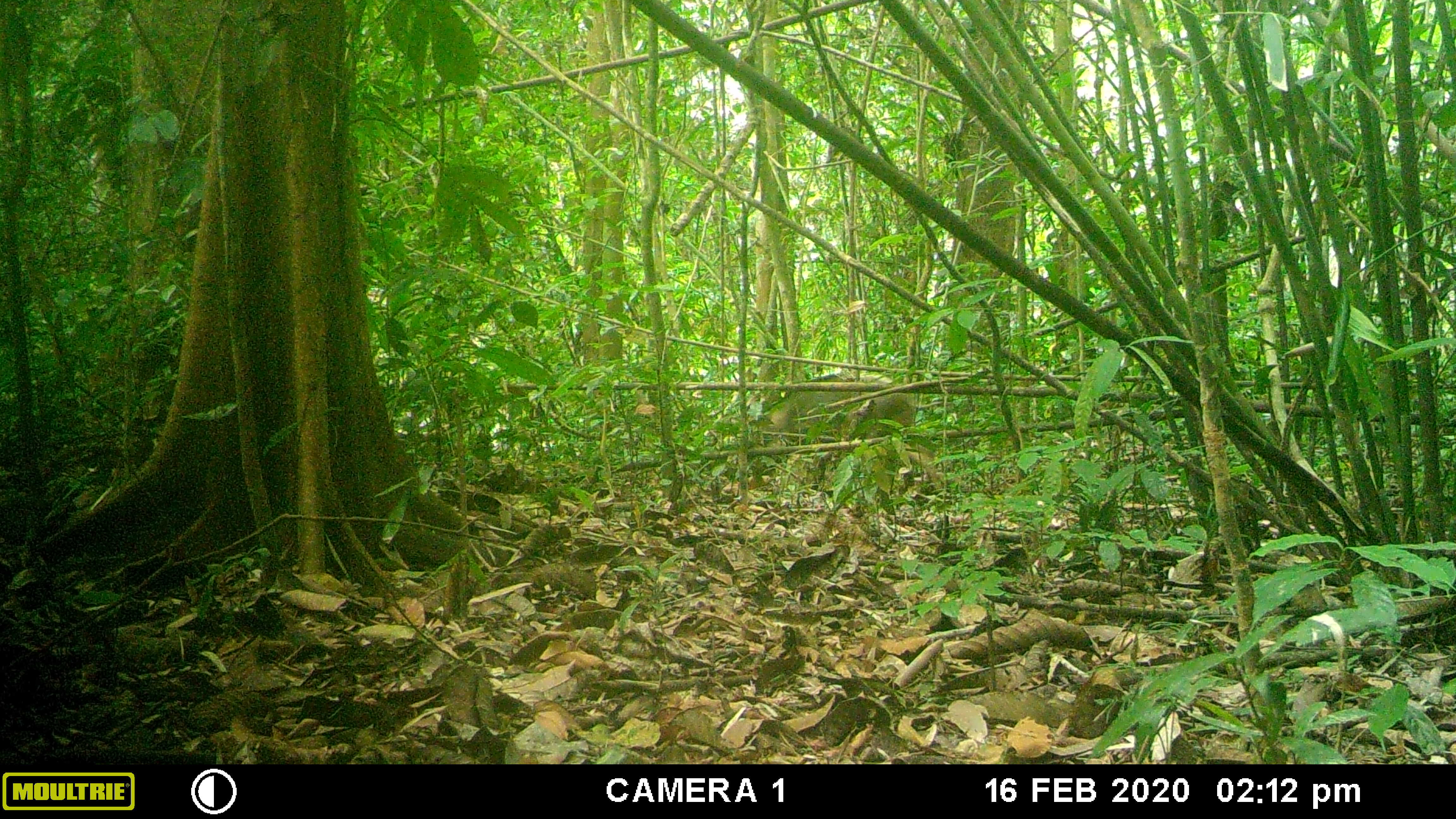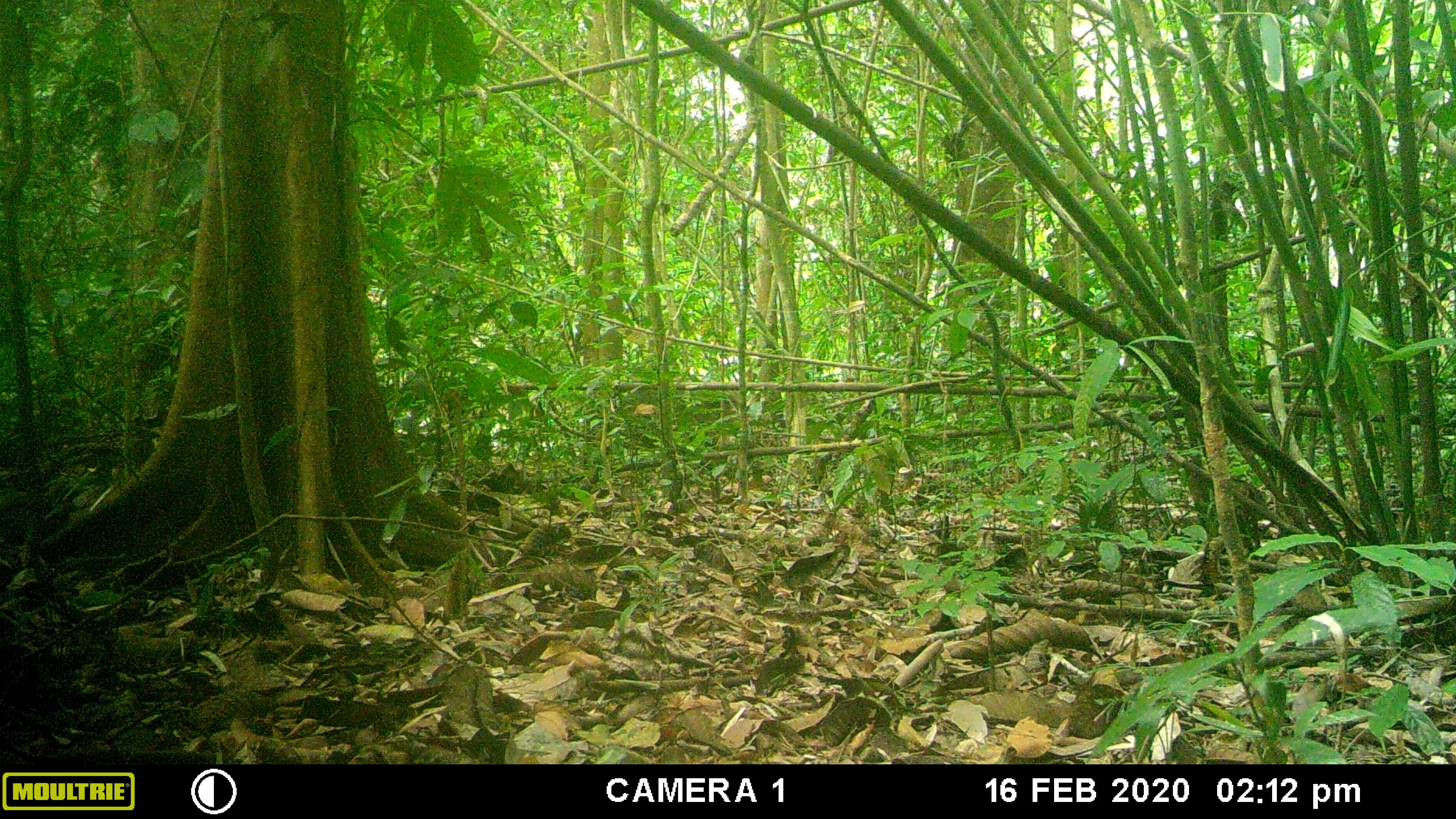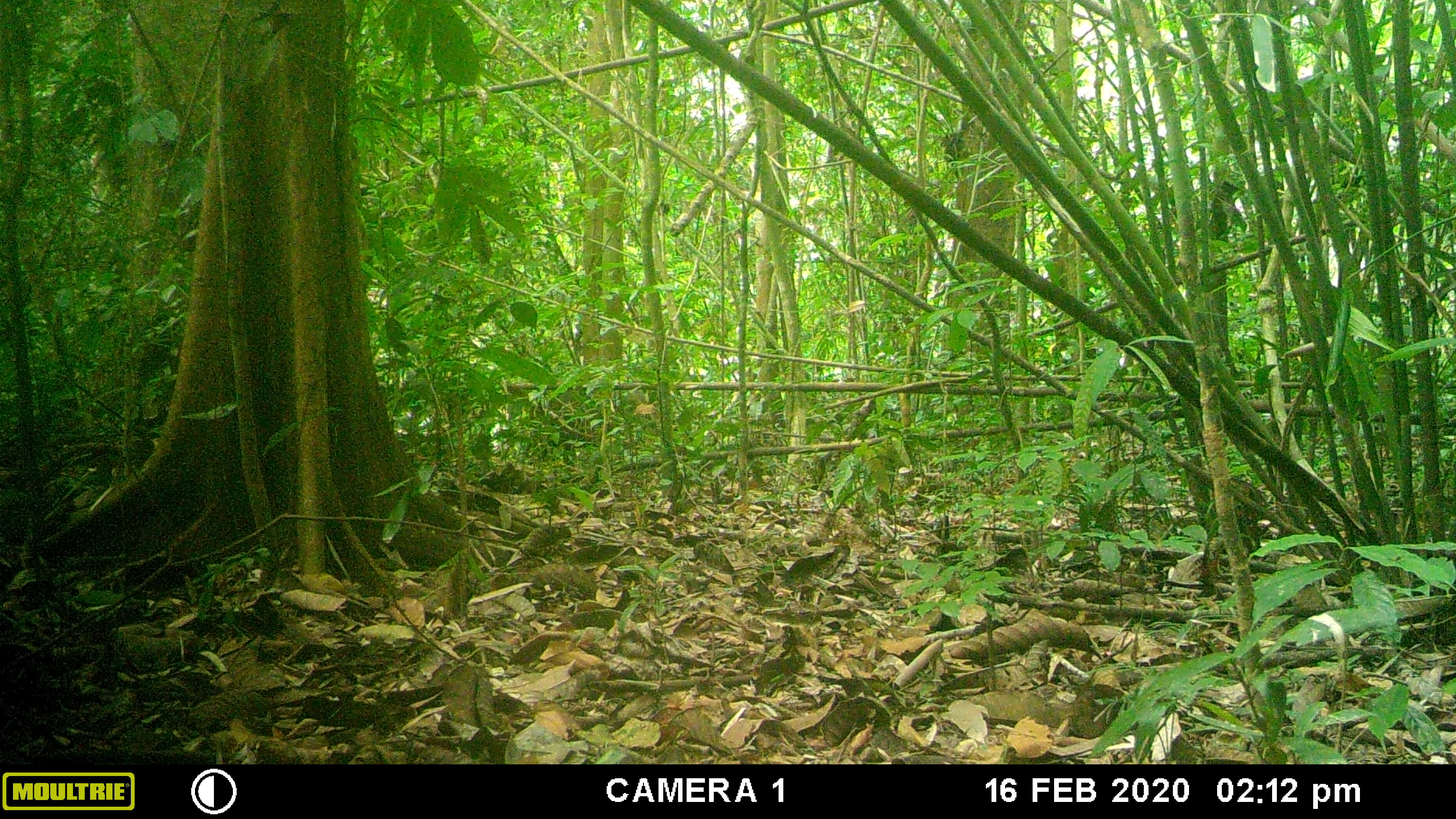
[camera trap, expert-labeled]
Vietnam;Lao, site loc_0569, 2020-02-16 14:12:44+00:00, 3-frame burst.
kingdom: Animalia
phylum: Chordata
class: Mammalia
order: Artiodactyla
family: Suidae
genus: Sus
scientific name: Sus scrofa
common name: eurasian wild pig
Eurasian wild pig (Sus scrofa). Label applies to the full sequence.